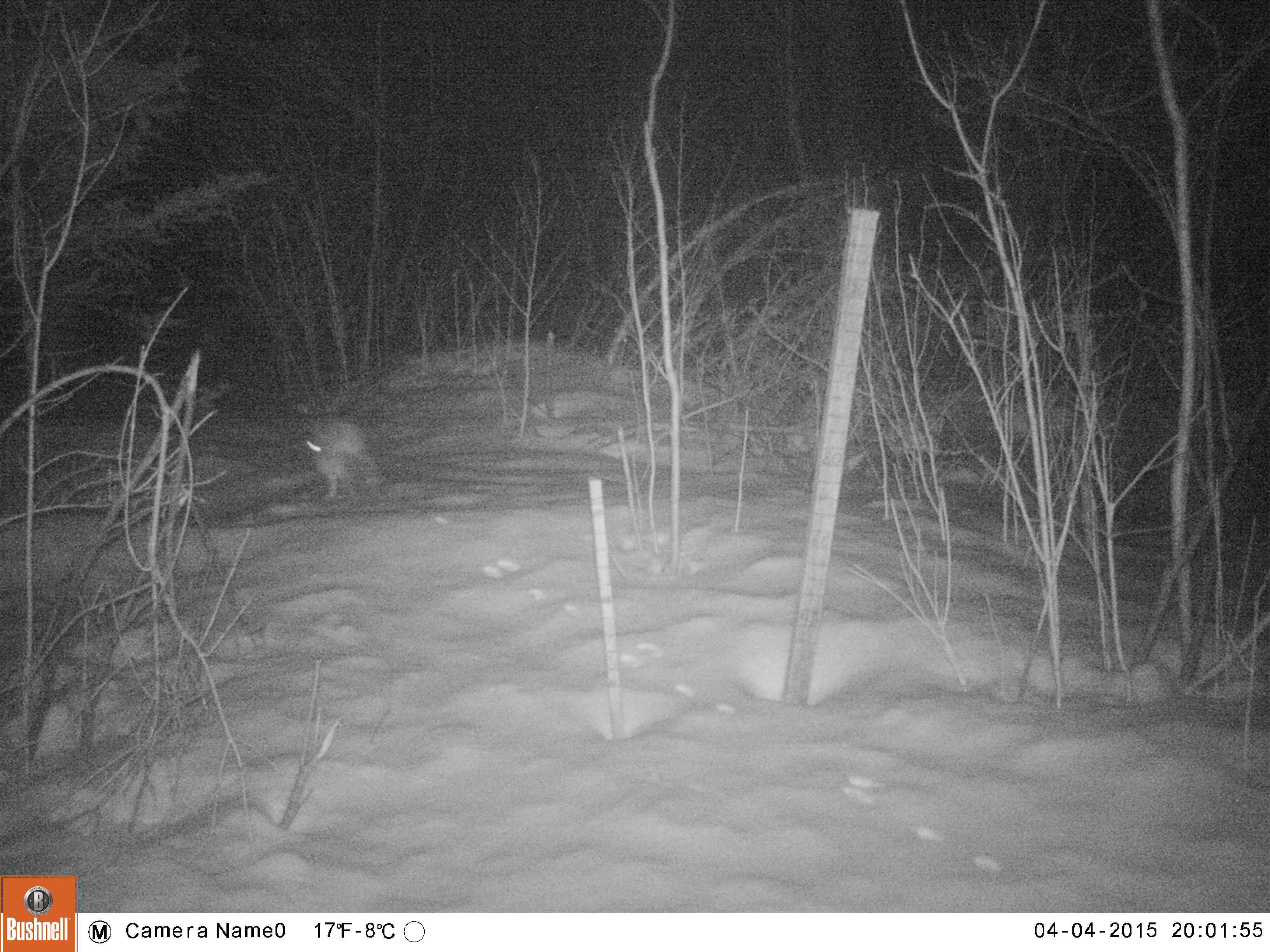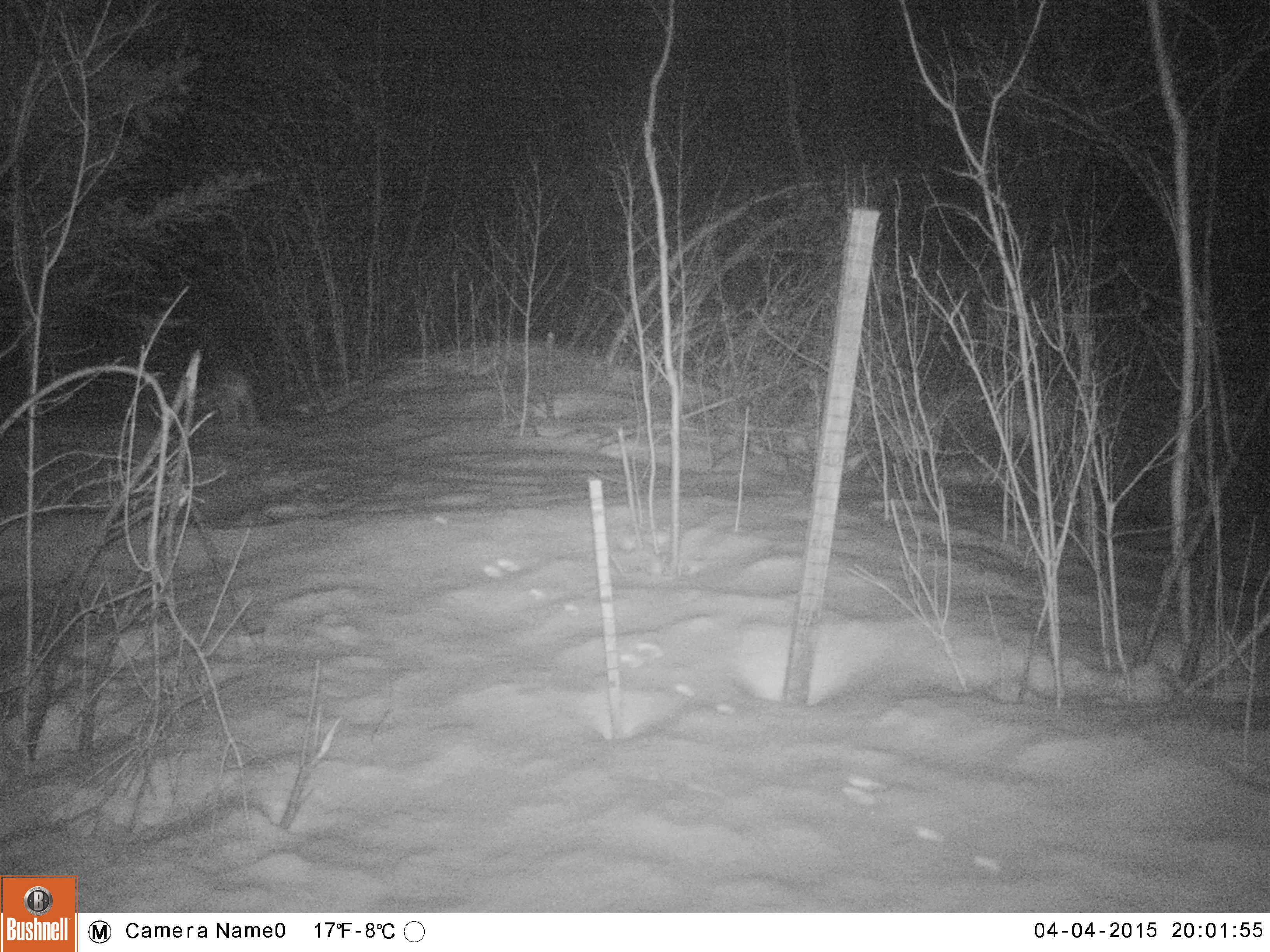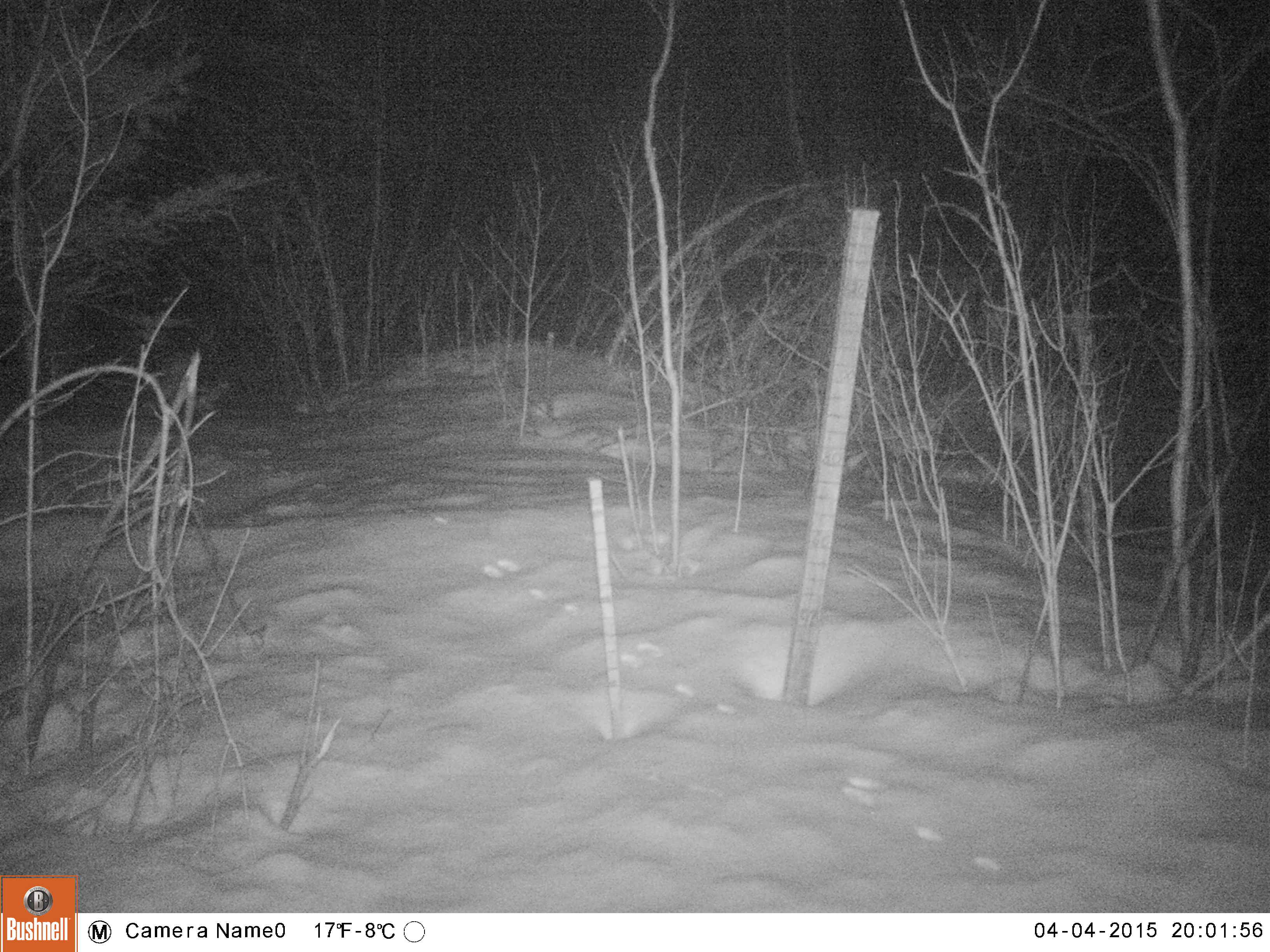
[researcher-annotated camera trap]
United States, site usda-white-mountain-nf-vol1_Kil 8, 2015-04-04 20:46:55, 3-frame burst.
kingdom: Animalia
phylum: Chordata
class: Mammalia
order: Lagomorpha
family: Leporidae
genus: Lepus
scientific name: Lepus americanus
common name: snowshoe hare